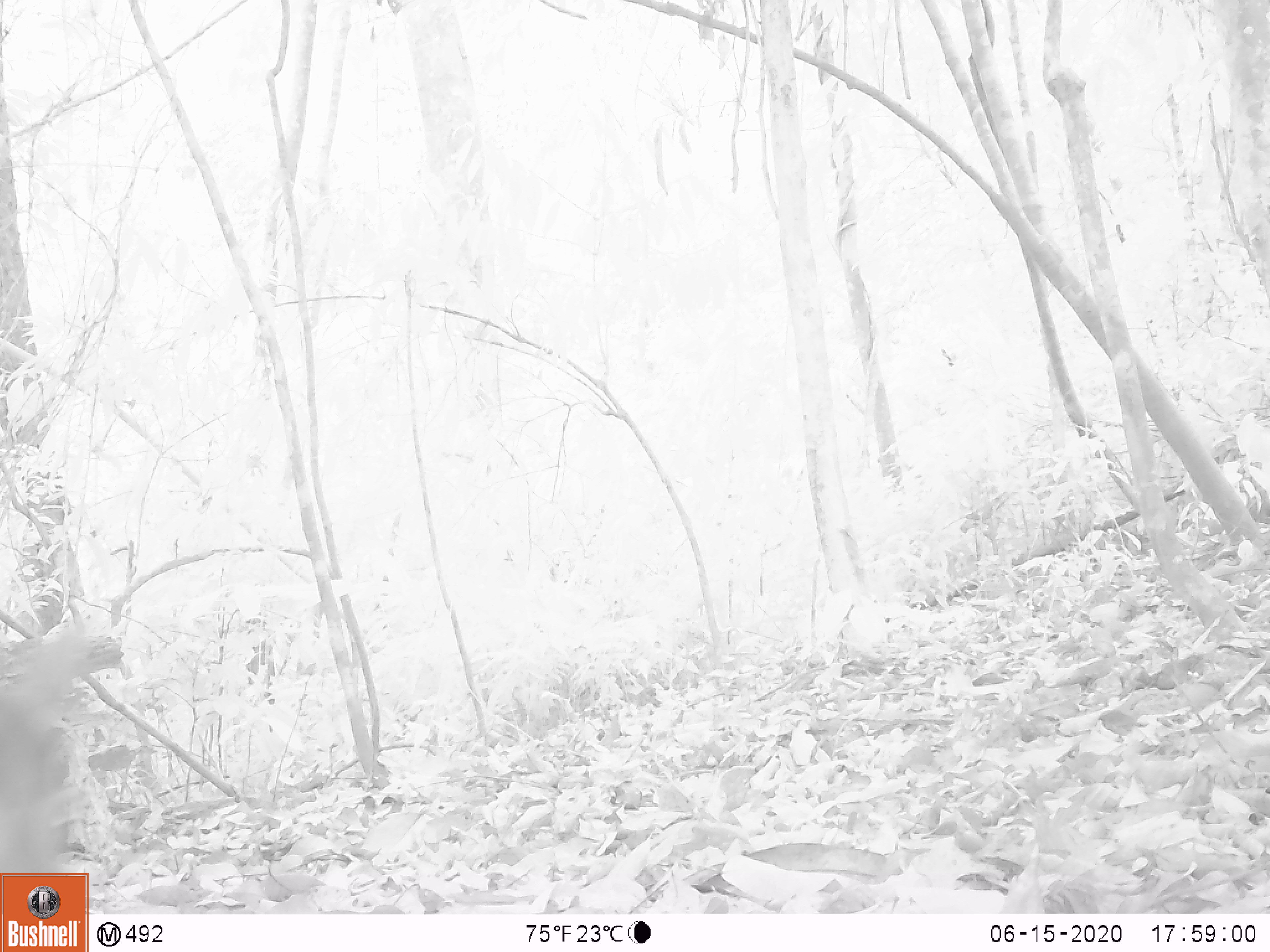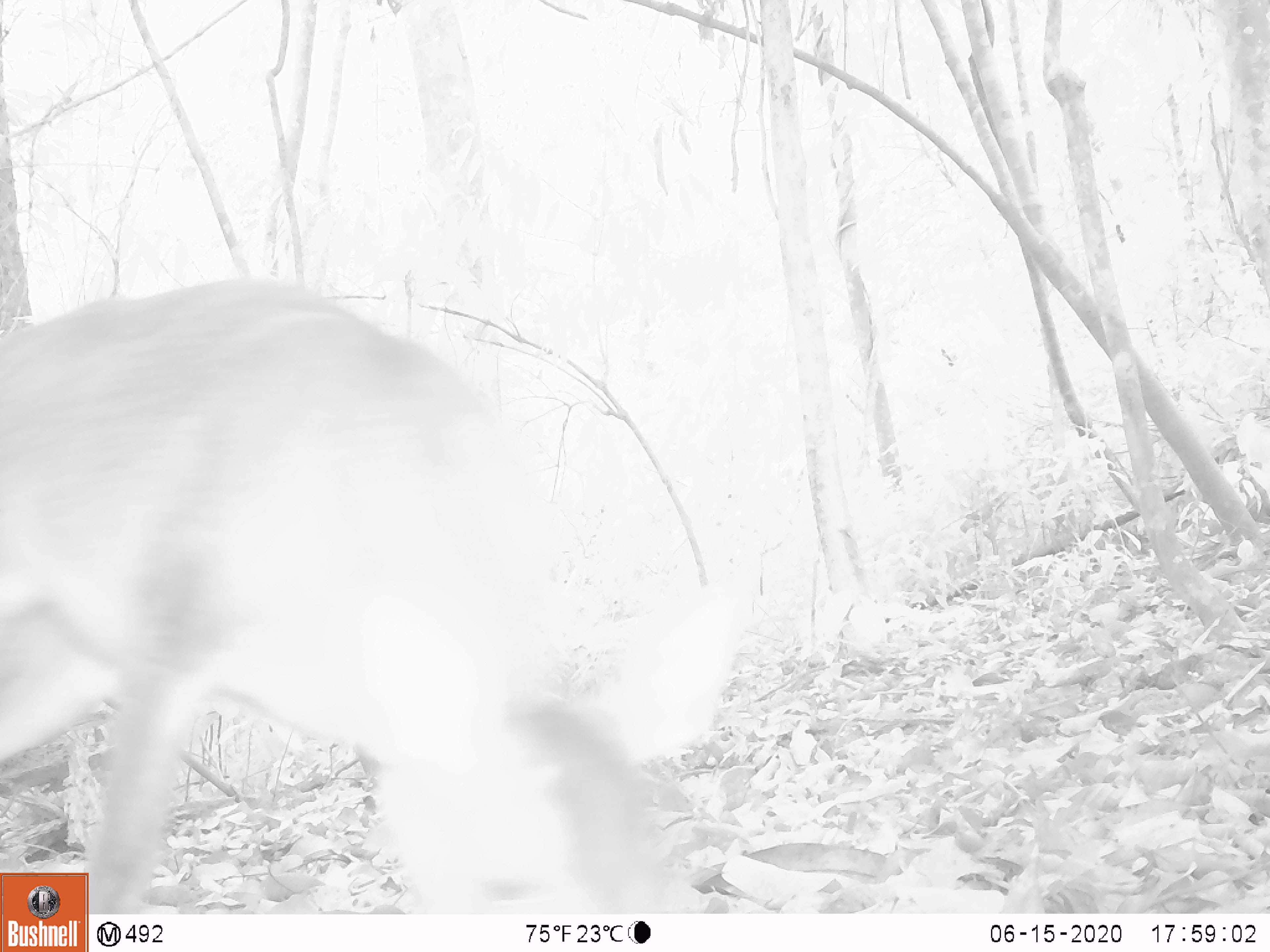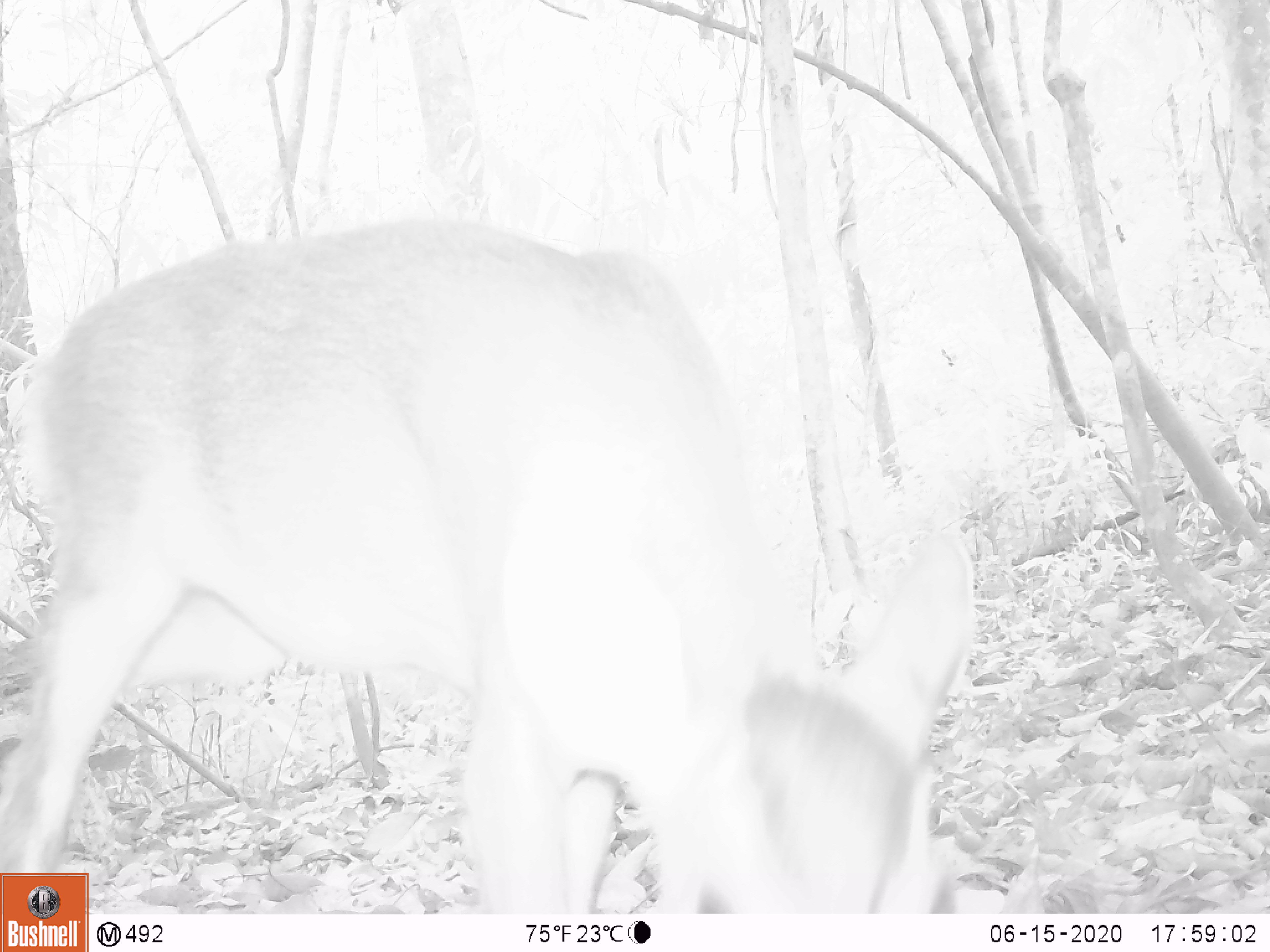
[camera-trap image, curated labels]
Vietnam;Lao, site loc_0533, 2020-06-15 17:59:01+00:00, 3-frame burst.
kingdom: Animalia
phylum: Chordata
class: Mammalia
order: Artiodactyla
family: Cervidae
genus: Muntiacus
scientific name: Muntiacus vuquangensis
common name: large-antlered muntjac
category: large antlered muntjac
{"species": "large antlered muntjac (large-antlered muntjac) (Muntiacus vuquangensis)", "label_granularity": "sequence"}